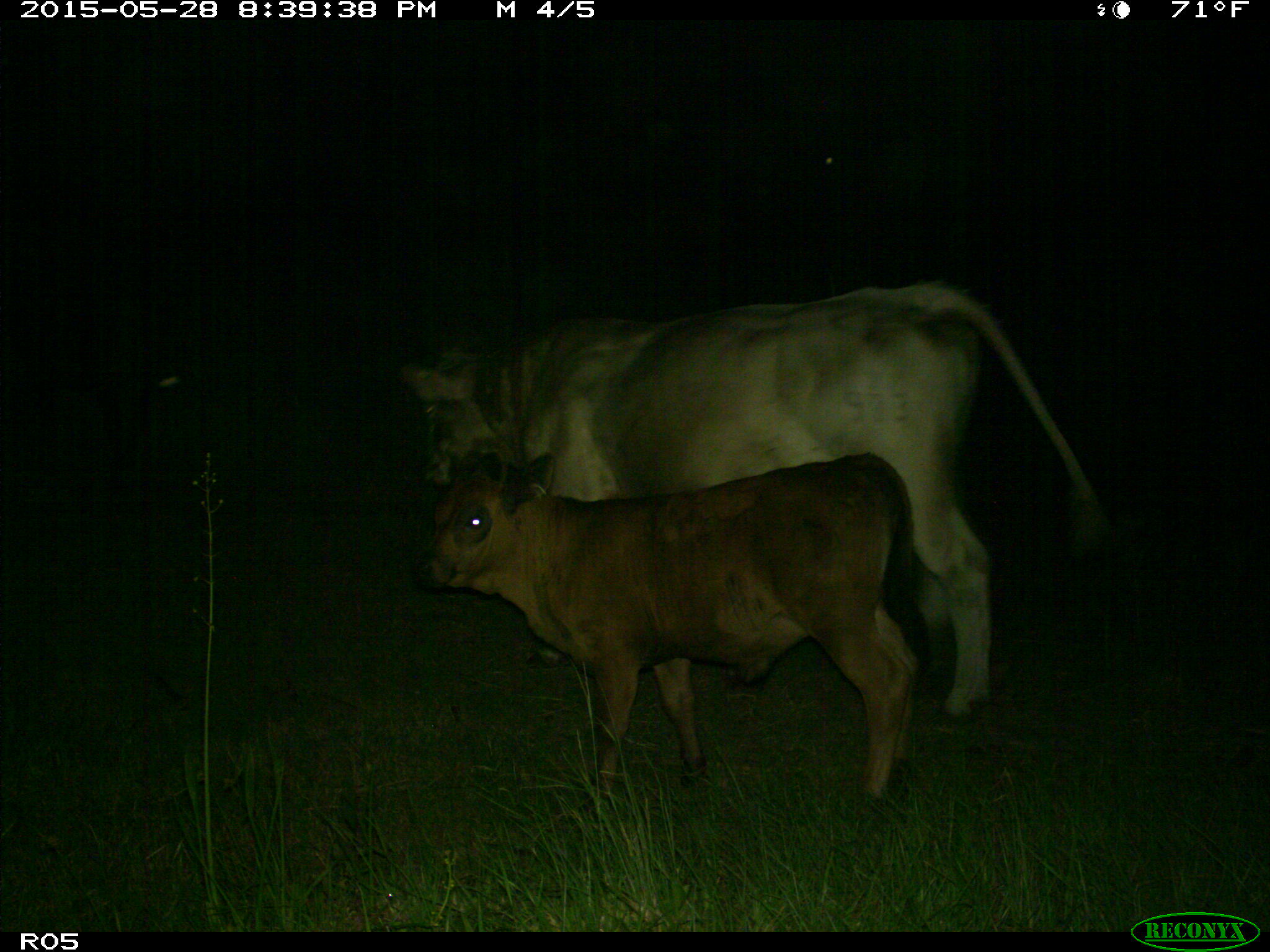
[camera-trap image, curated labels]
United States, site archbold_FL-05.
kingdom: Animalia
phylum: Chordata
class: Mammalia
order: Artiodactyla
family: Bovidae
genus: Bos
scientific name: Bos taurus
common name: domestic cow